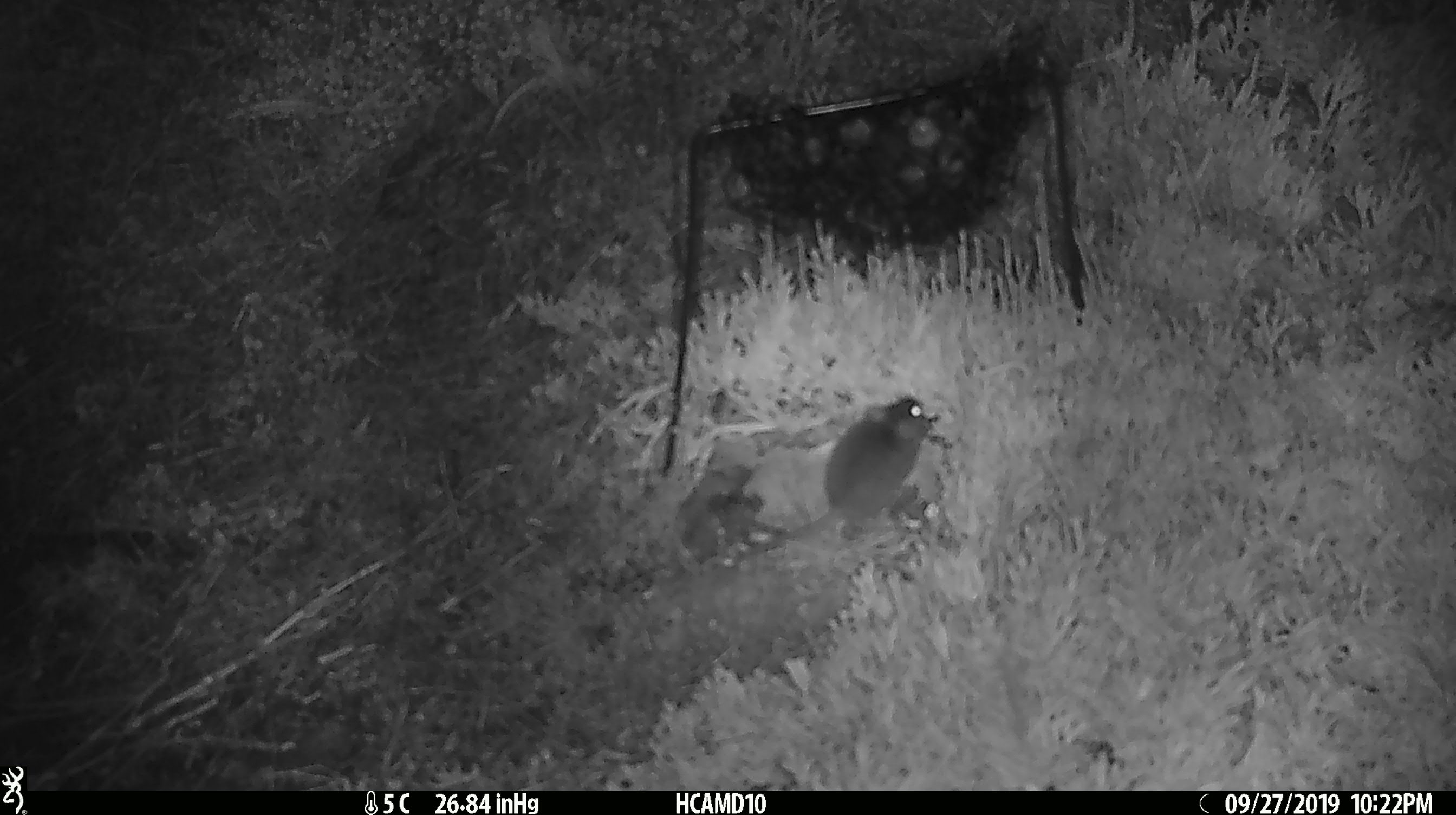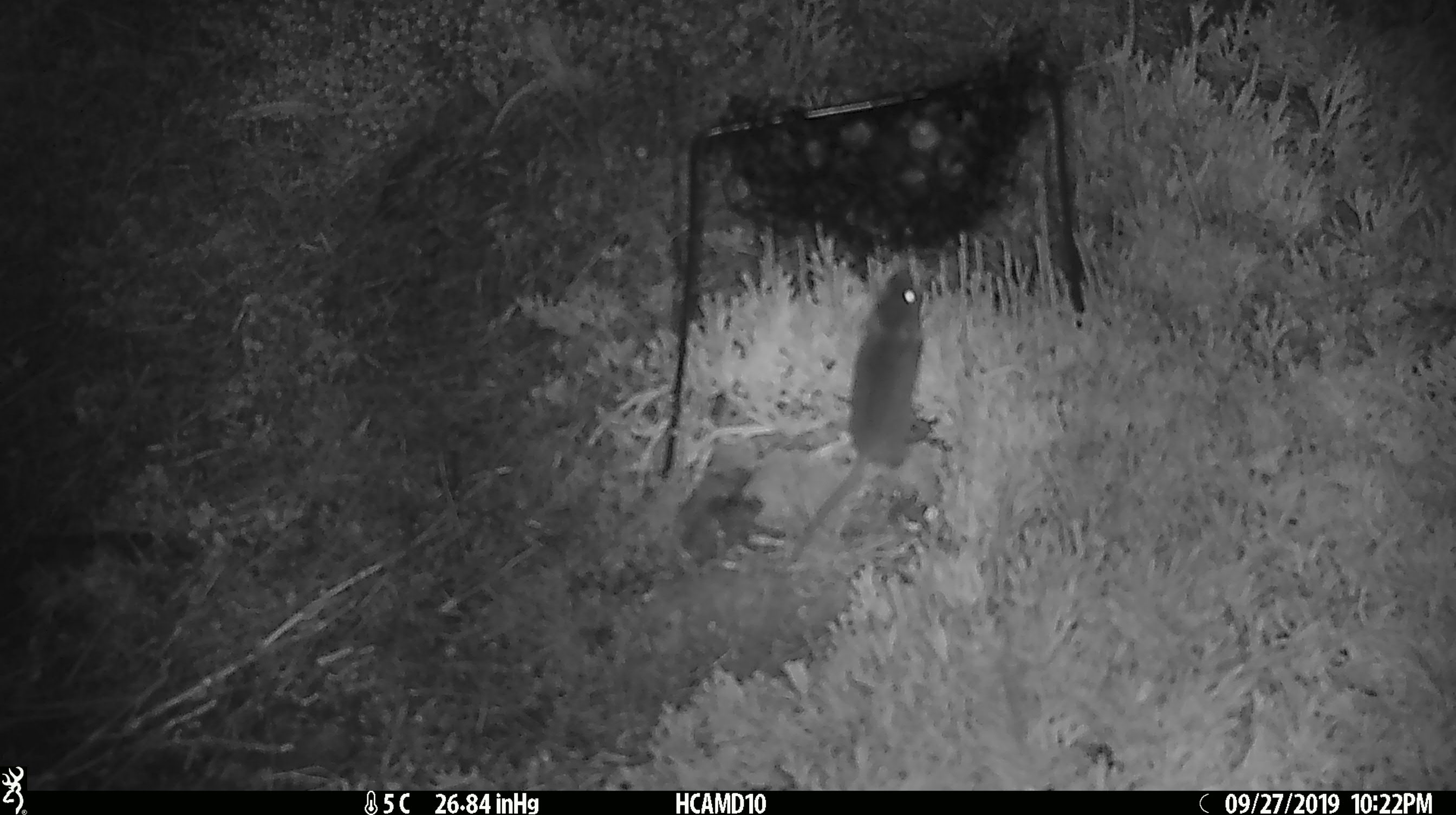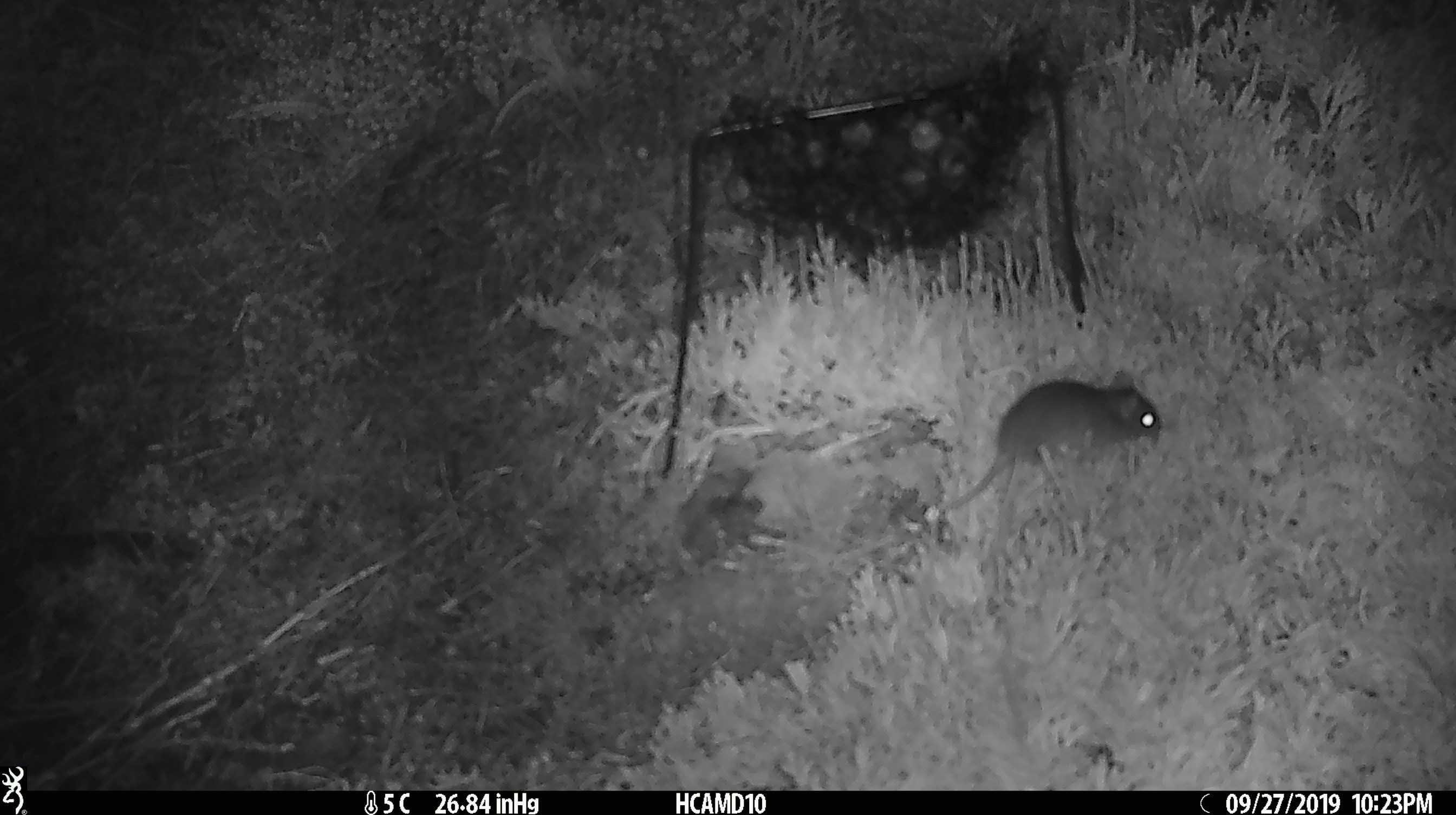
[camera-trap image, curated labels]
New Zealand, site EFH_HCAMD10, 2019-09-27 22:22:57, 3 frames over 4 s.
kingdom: Animalia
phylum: Chordata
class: Mammalia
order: Rodentia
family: Muridae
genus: Mus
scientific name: Mus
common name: mouse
Mouse (Mus).